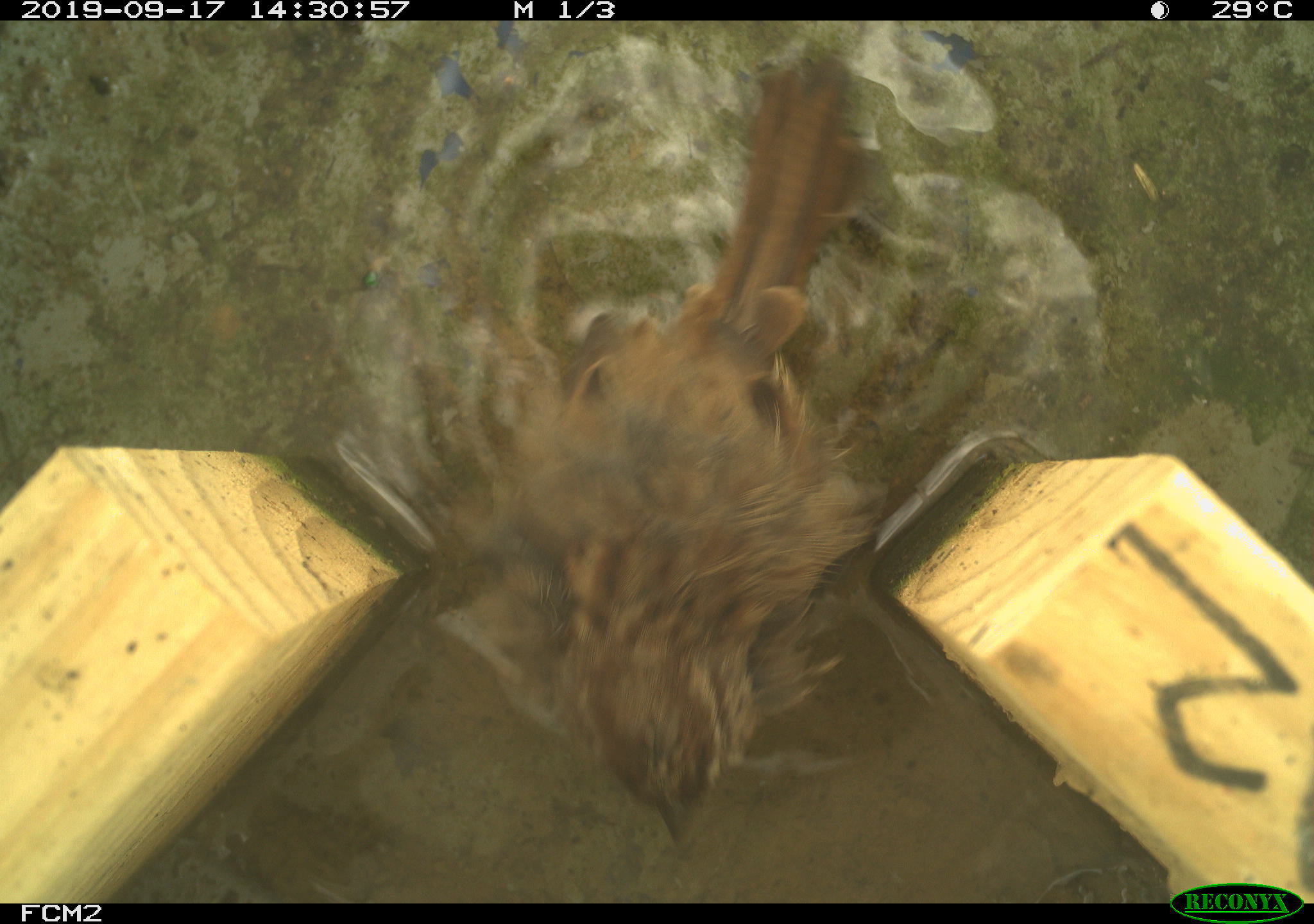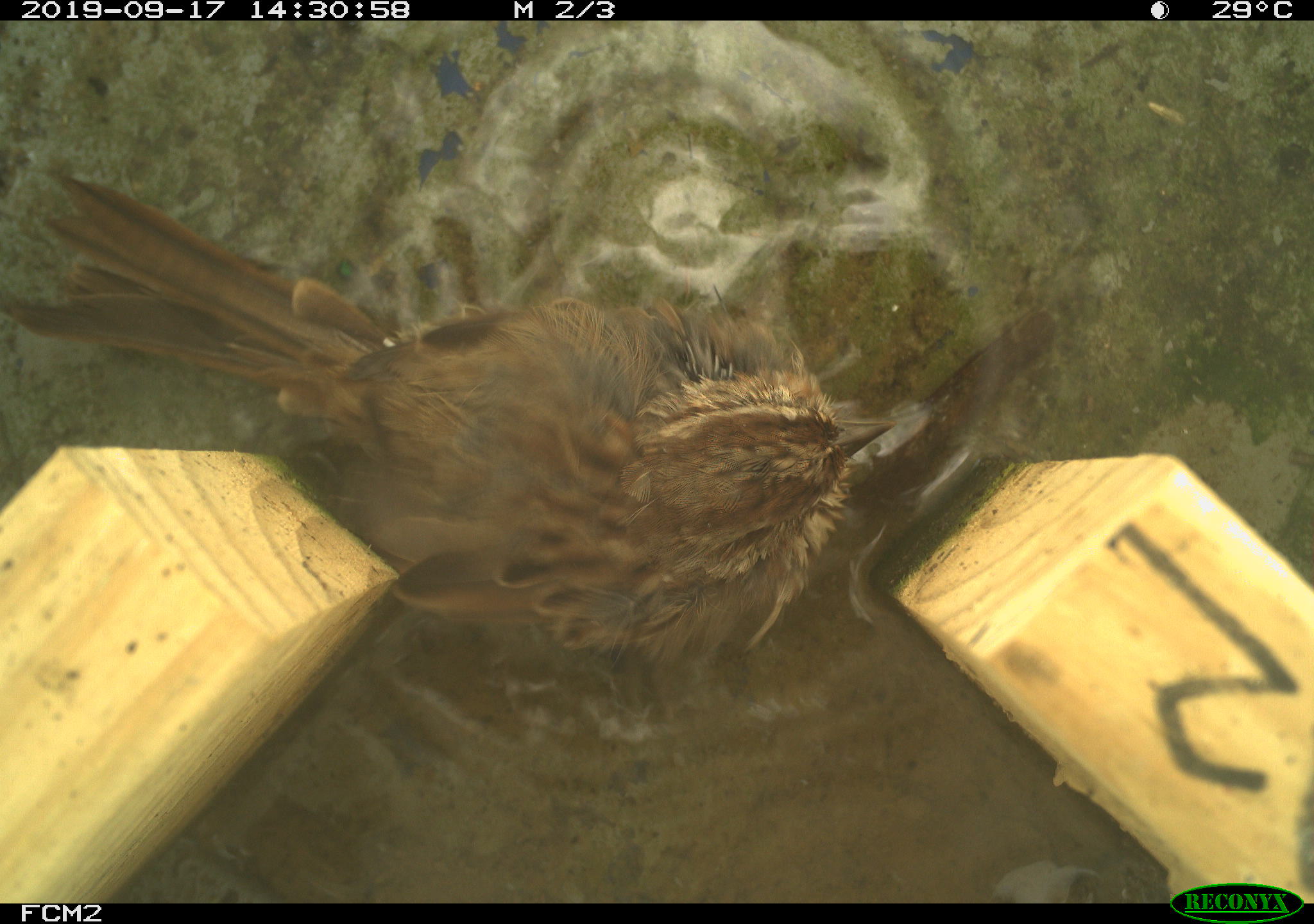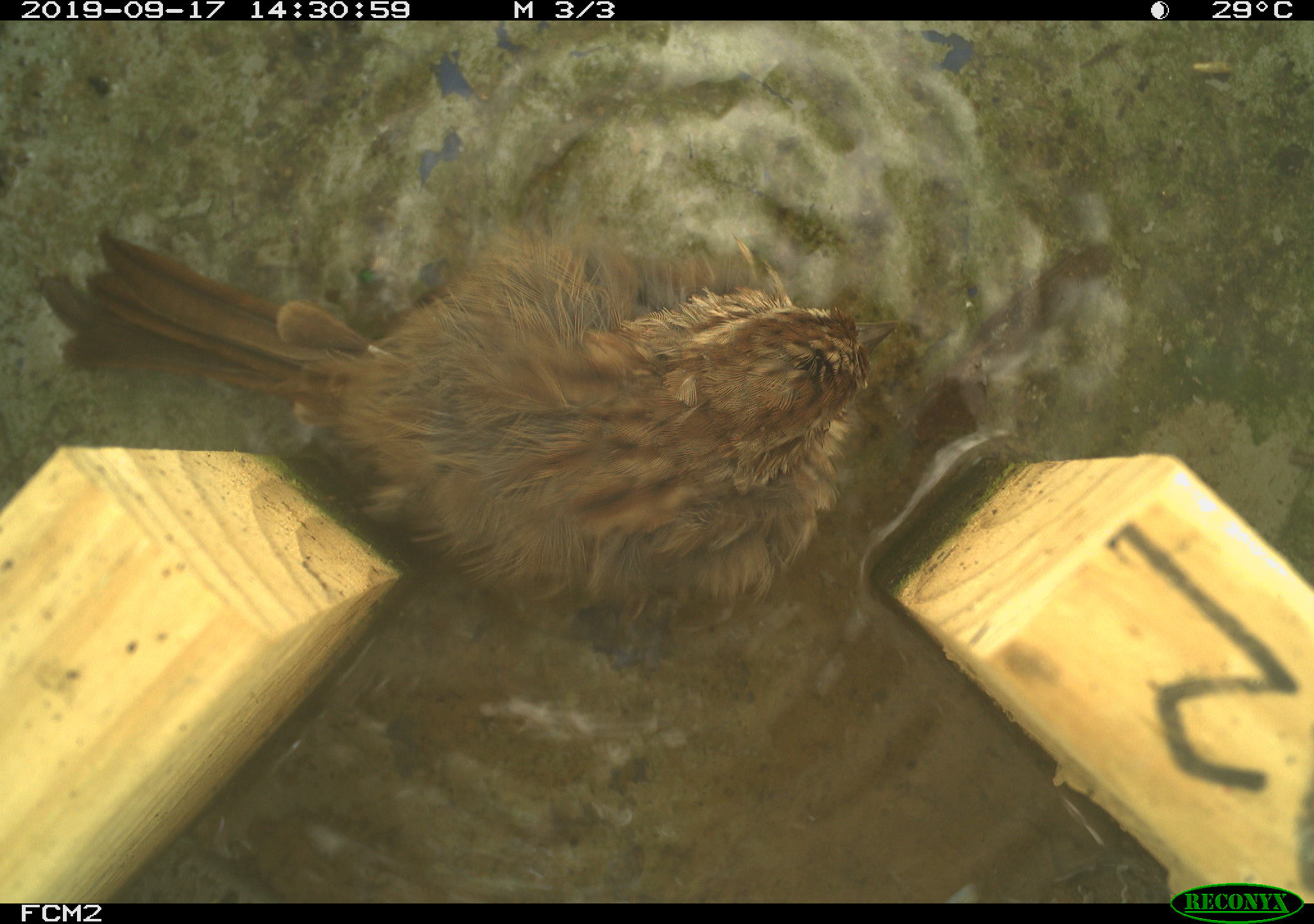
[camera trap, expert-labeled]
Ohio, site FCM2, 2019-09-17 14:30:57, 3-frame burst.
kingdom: Animalia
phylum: Chordata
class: Aves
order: Passeriformes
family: Passerellidae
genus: Melospiza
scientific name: Melospiza melodia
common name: song sparrow